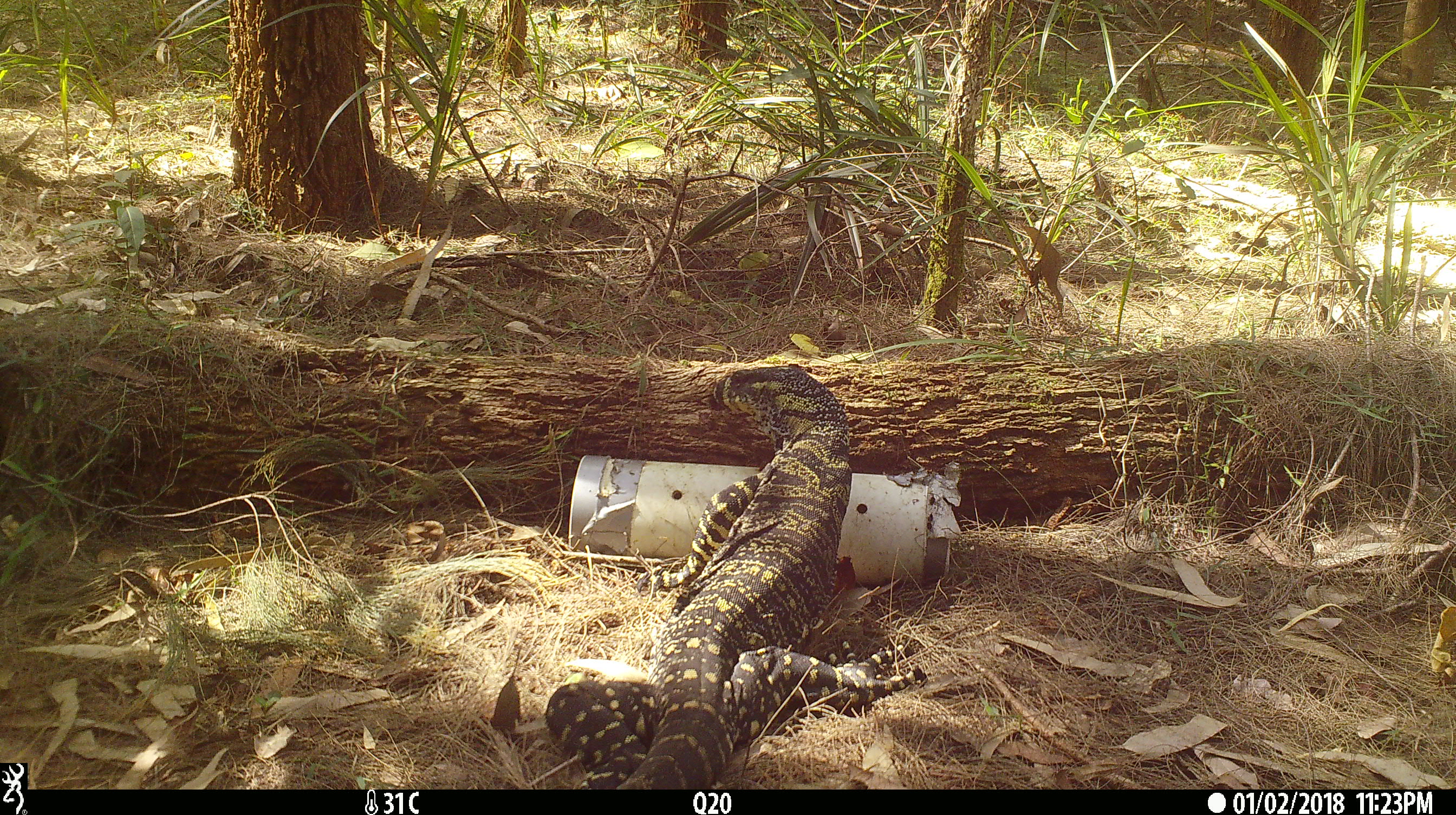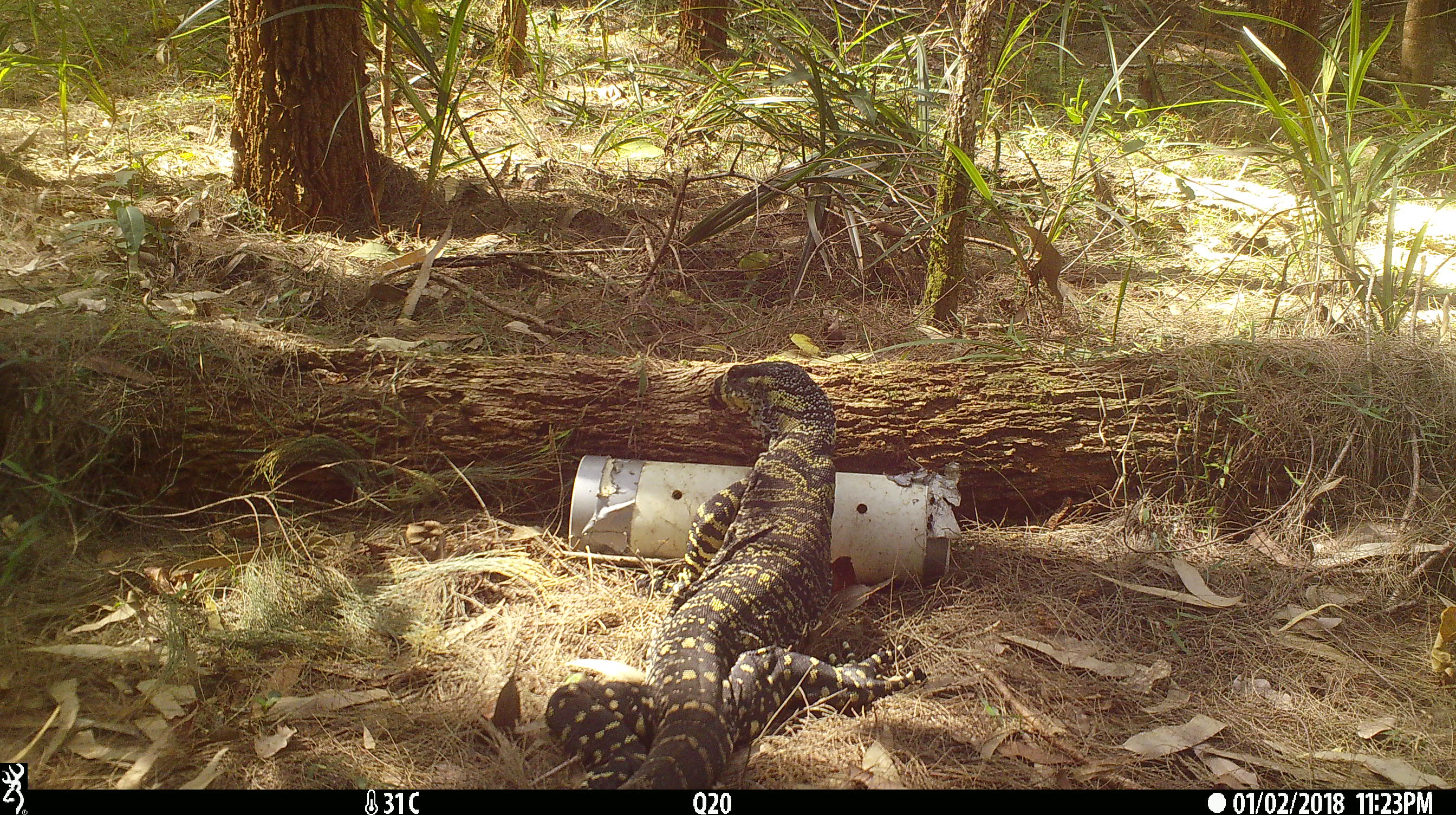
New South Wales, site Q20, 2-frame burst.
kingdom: Animalia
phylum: Chordata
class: Reptilia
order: Squamata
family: Varanidae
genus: Varanus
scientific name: Varanus varius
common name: lace monitor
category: goanna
Goanna (lace monitor) (Varanus varius).